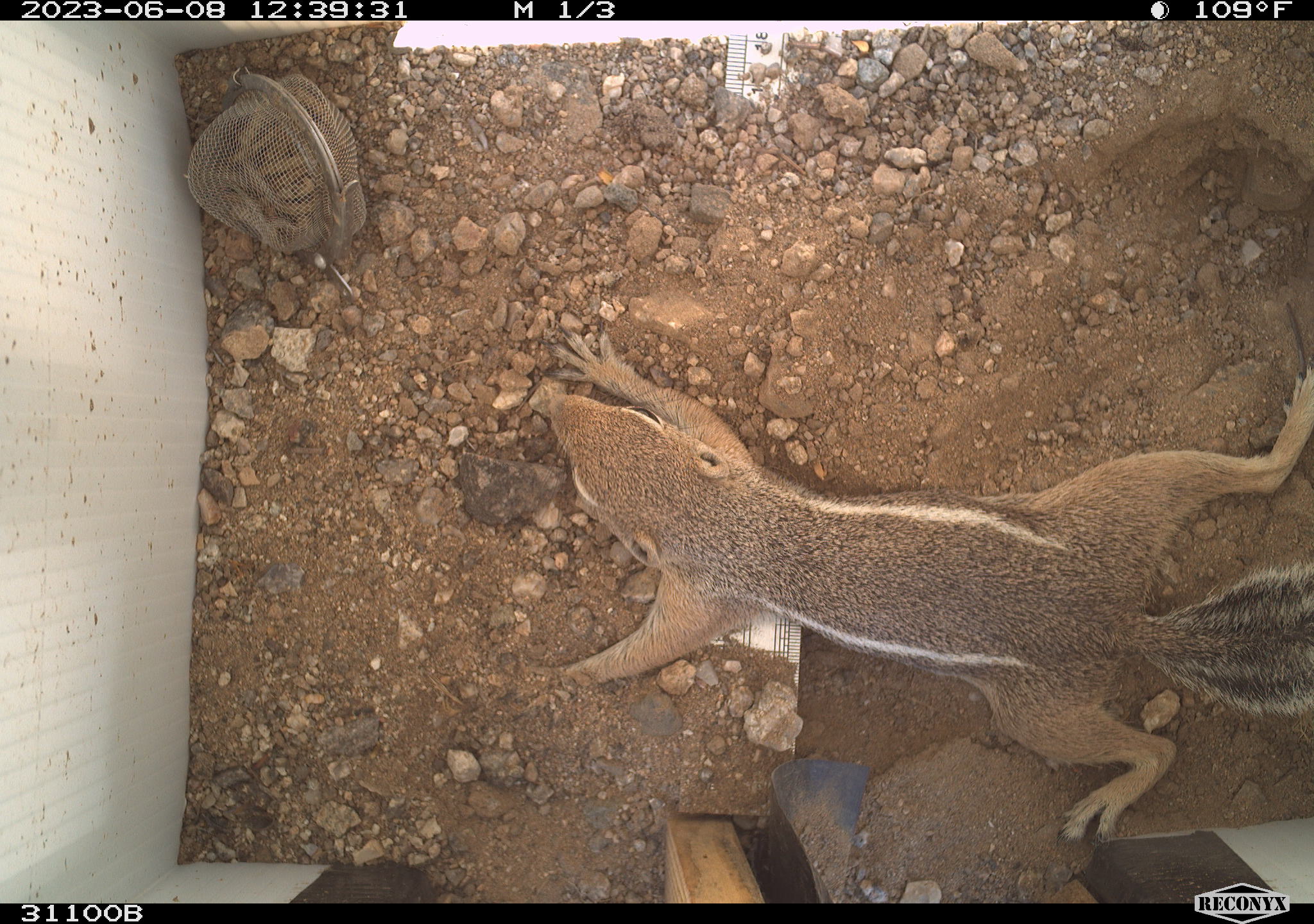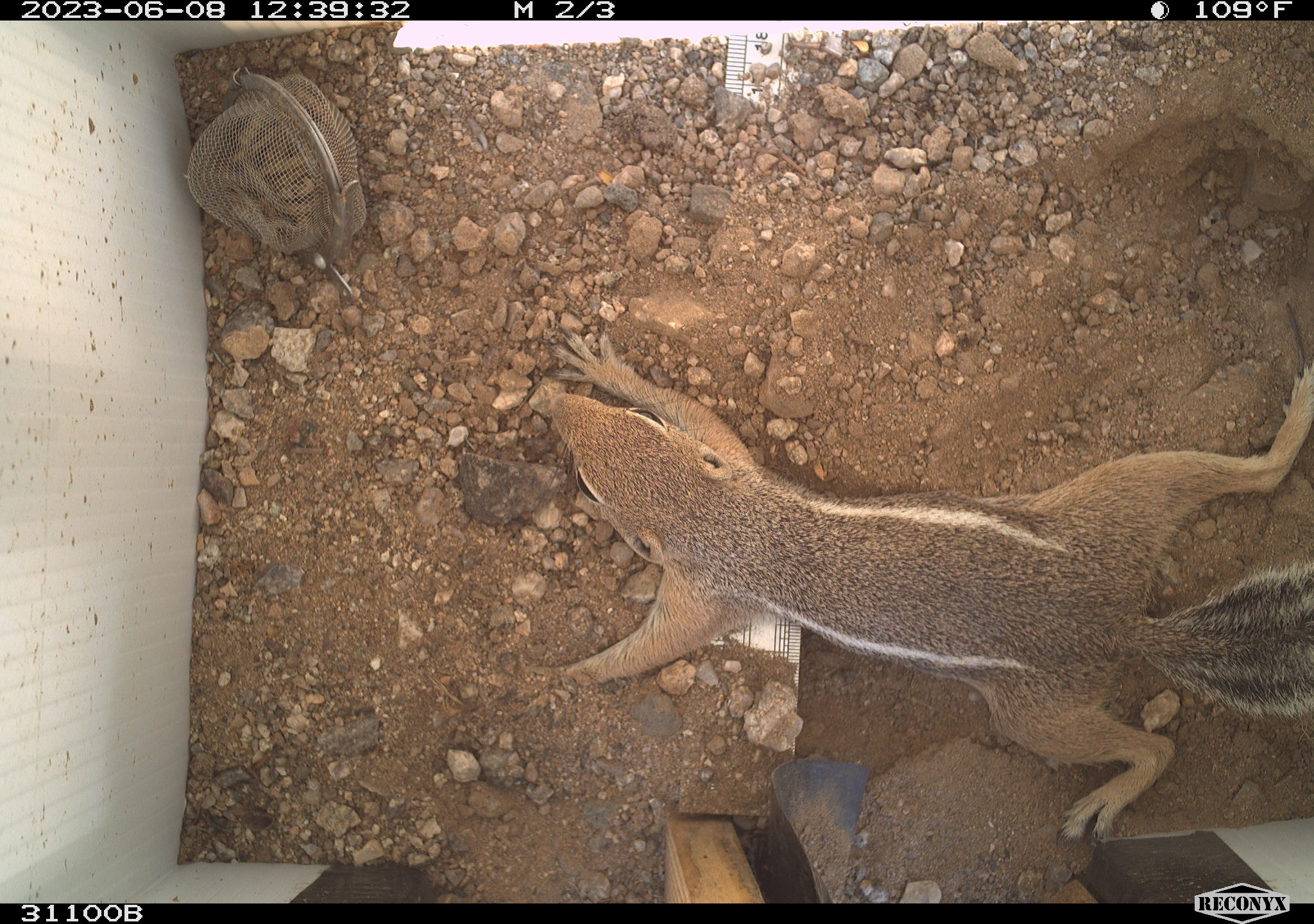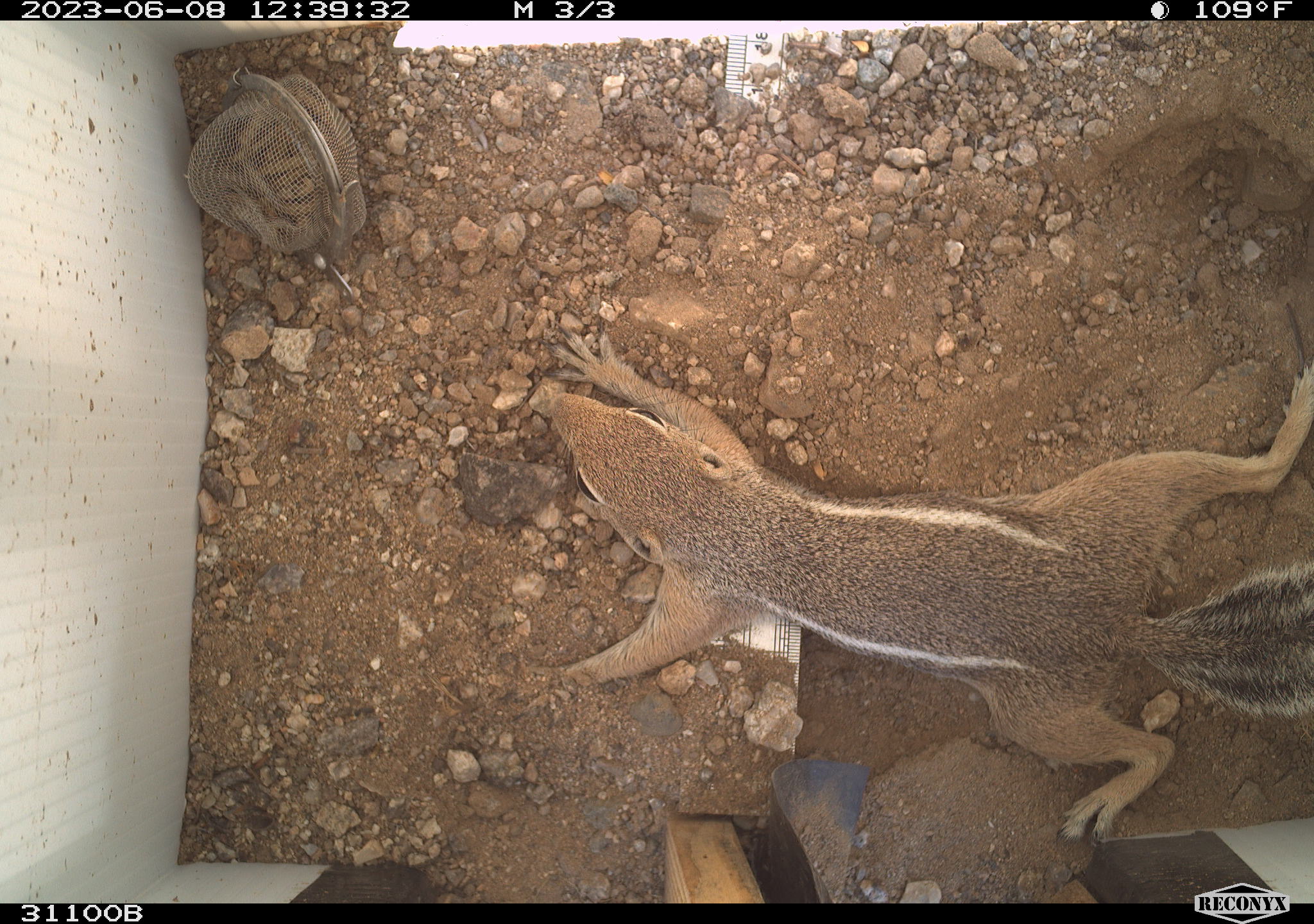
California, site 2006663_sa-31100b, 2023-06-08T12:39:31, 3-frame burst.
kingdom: Animalia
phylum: Chordata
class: Mammalia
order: Rodentia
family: Sciuridae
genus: Ammospermophilus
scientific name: Ammospermophilus leucurus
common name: white-tailed antelope squirrel